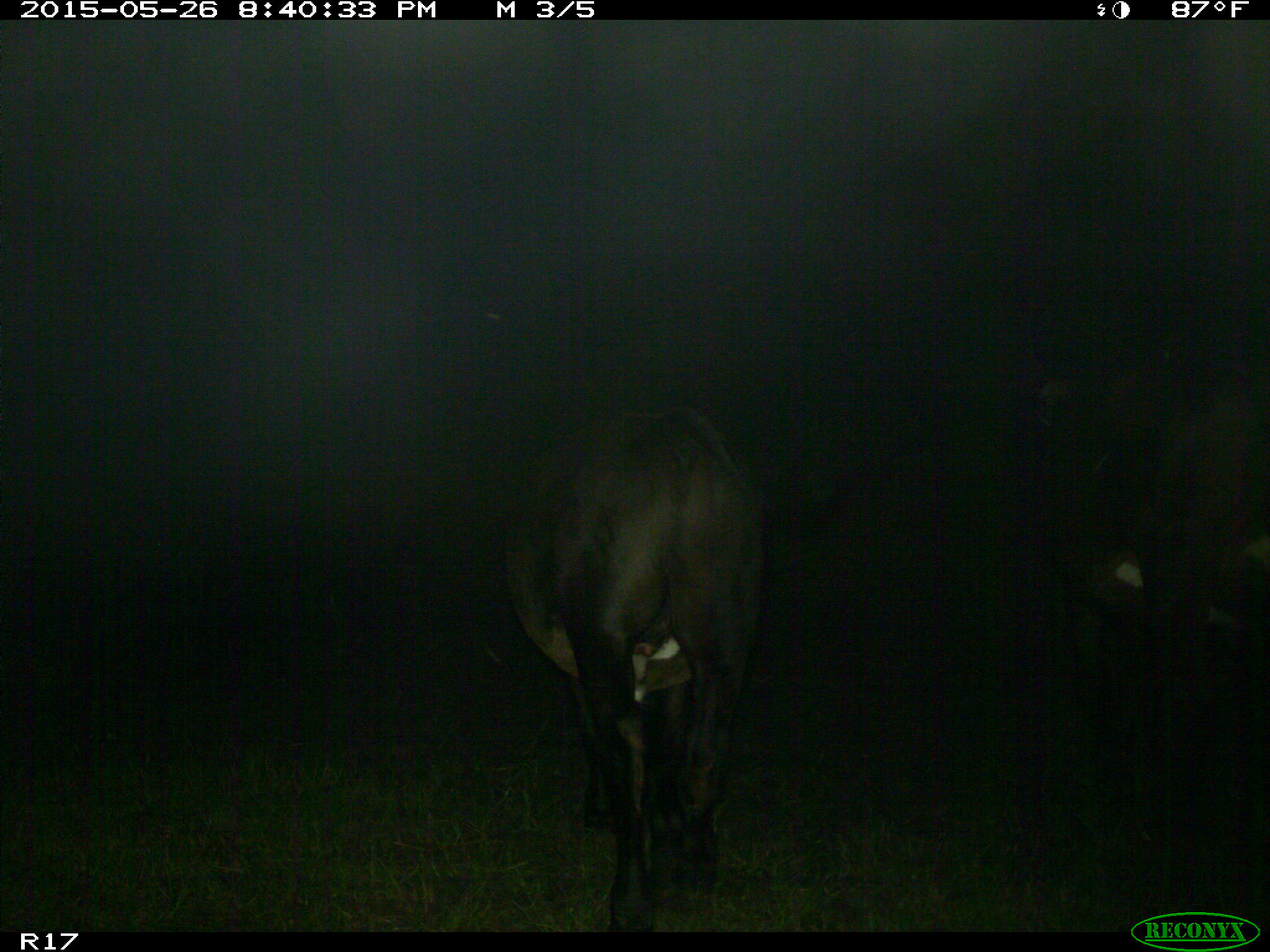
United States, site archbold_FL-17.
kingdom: Animalia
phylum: Chordata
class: Mammalia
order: Artiodactyla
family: Bovidae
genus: Bos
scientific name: Bos taurus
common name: domestic cow